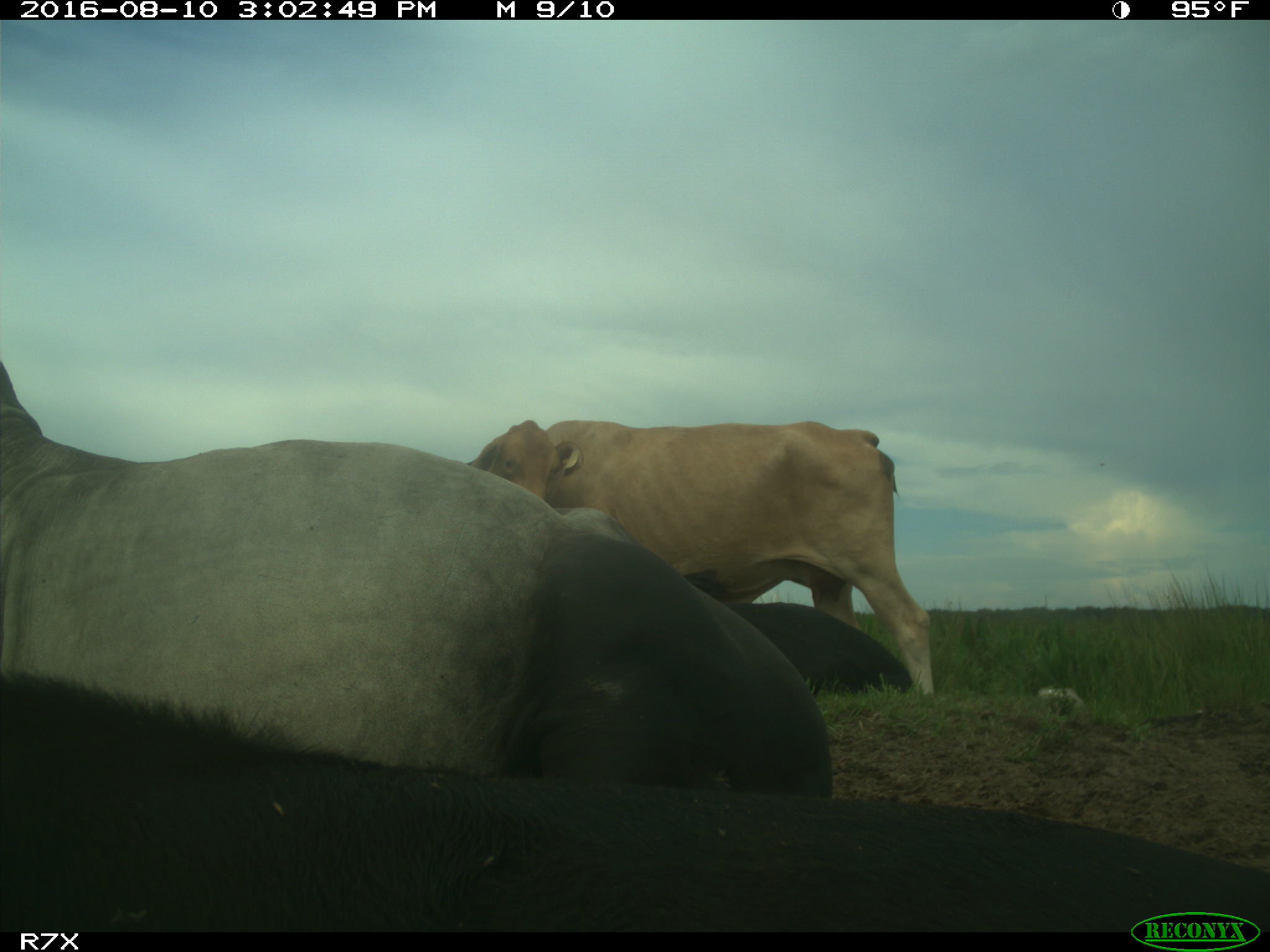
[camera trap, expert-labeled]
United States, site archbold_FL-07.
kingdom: Animalia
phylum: Chordata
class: Mammalia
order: Artiodactyla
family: Bovidae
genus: Bos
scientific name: Bos taurus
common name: domestic cow